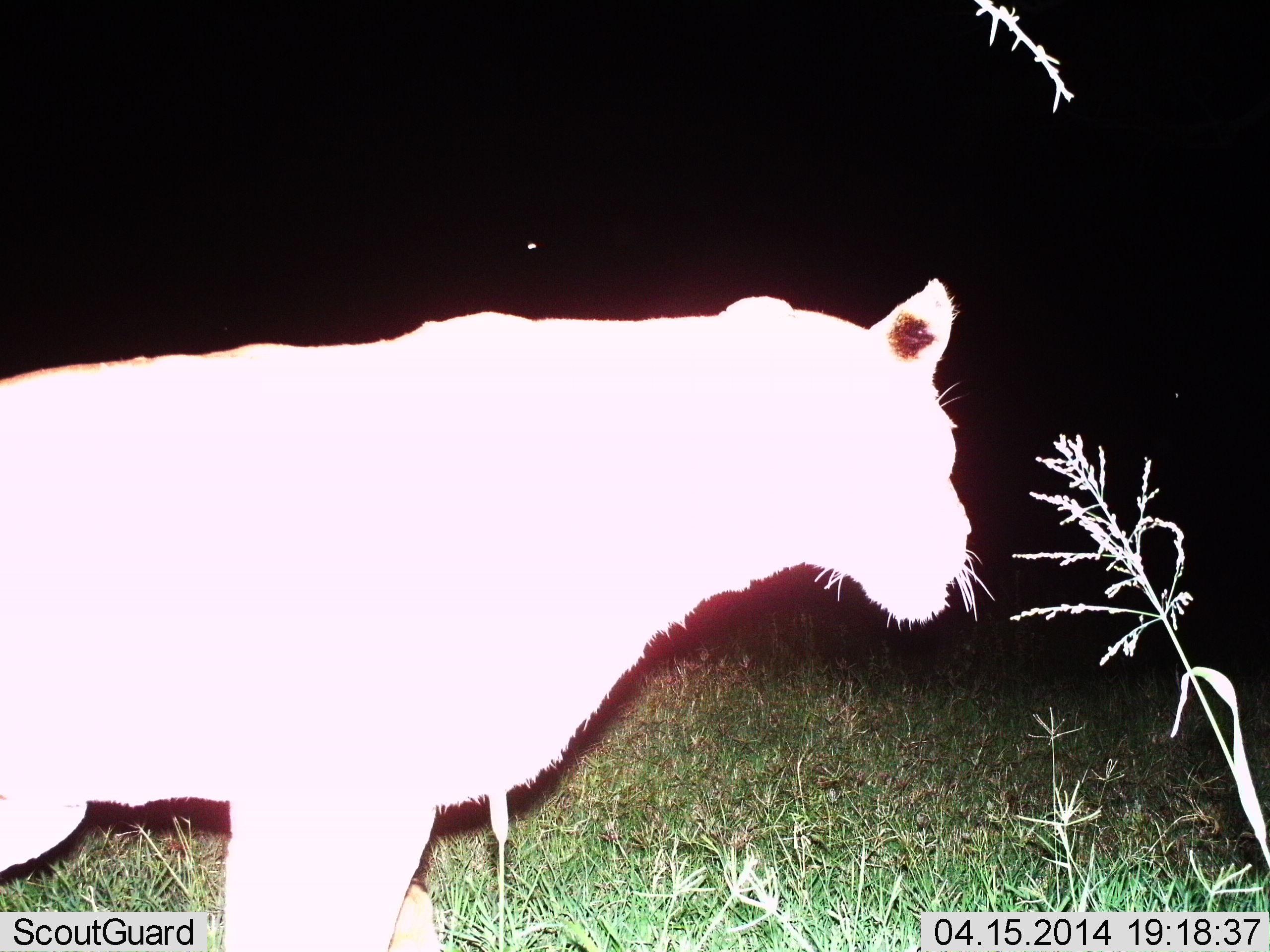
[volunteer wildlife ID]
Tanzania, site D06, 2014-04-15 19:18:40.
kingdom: Animalia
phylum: Chordata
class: Mammalia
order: Carnivora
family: Felidae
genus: Panthera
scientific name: Panthera leo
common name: lion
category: lionfemale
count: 1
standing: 80%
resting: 10%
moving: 10%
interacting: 0%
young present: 0%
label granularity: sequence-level